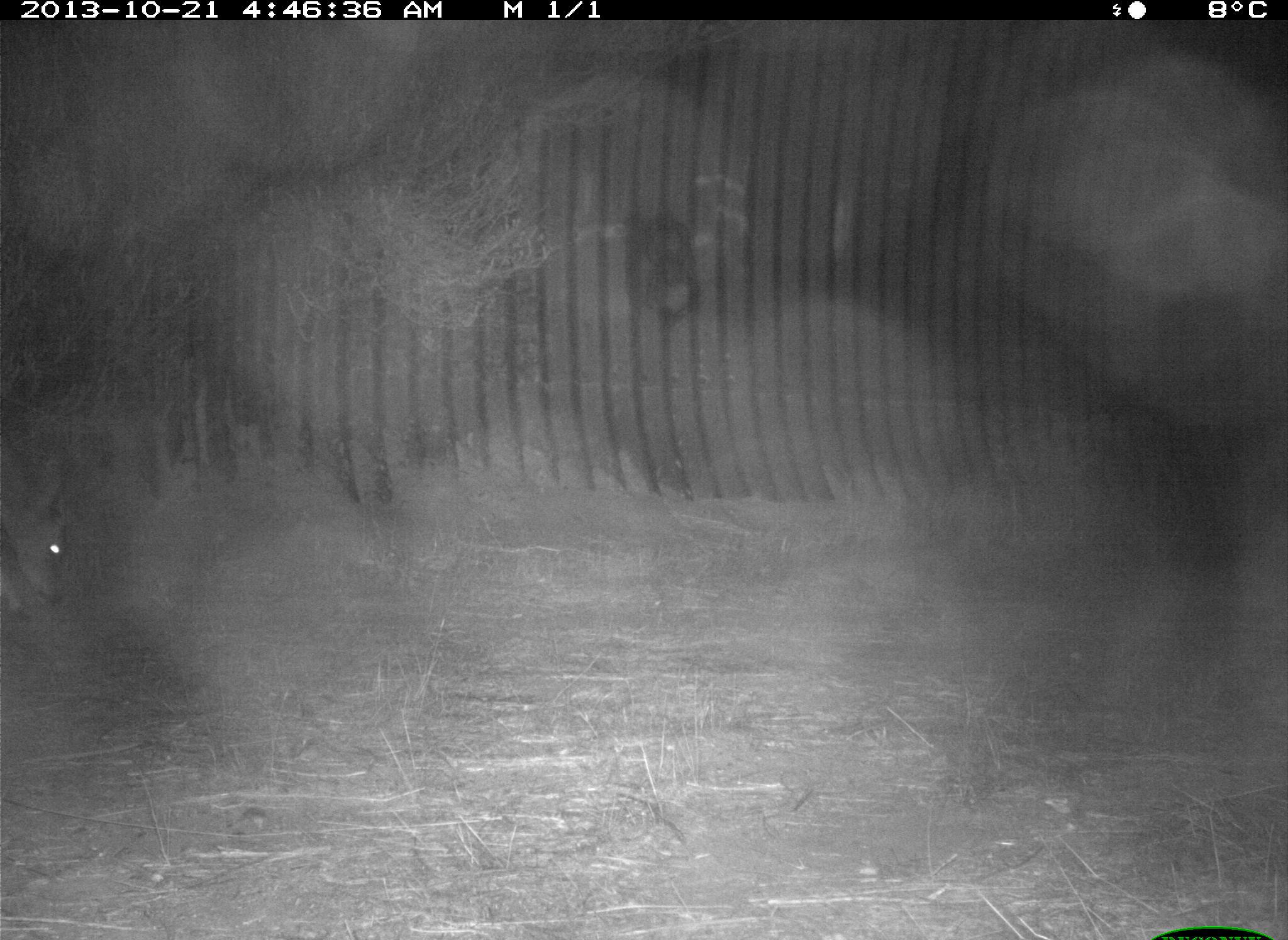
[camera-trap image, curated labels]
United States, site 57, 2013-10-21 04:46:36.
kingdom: Animalia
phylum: Chordata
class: Mammalia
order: Artiodactyla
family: Cervidae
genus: Odocoileus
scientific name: Odocoileus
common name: deer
Deer (Odocoileus).